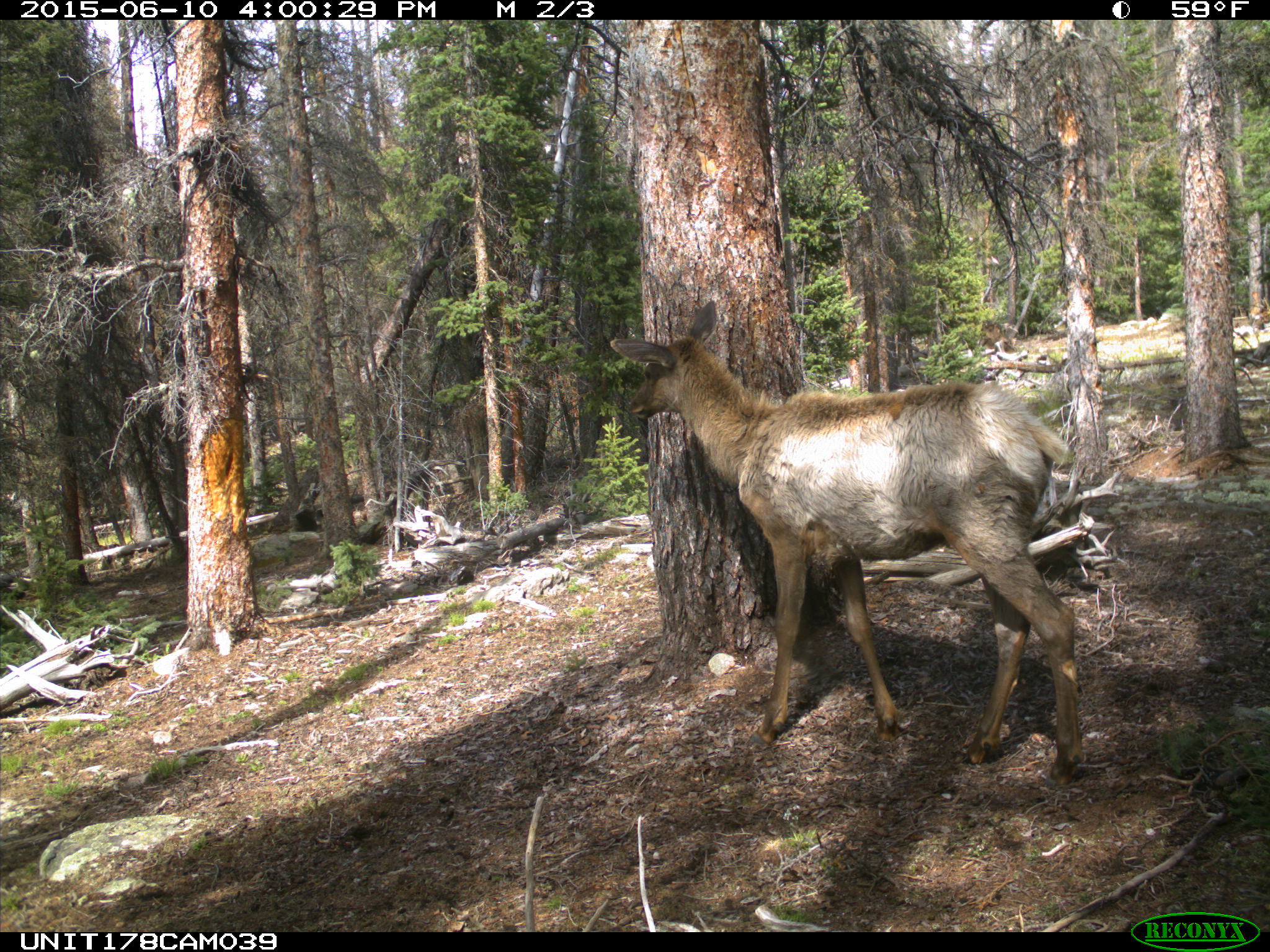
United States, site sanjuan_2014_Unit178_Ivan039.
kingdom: Animalia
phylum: Chordata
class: Mammalia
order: Artiodactyla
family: Cervidae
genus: Cervus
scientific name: Cervus elaphus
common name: red deer